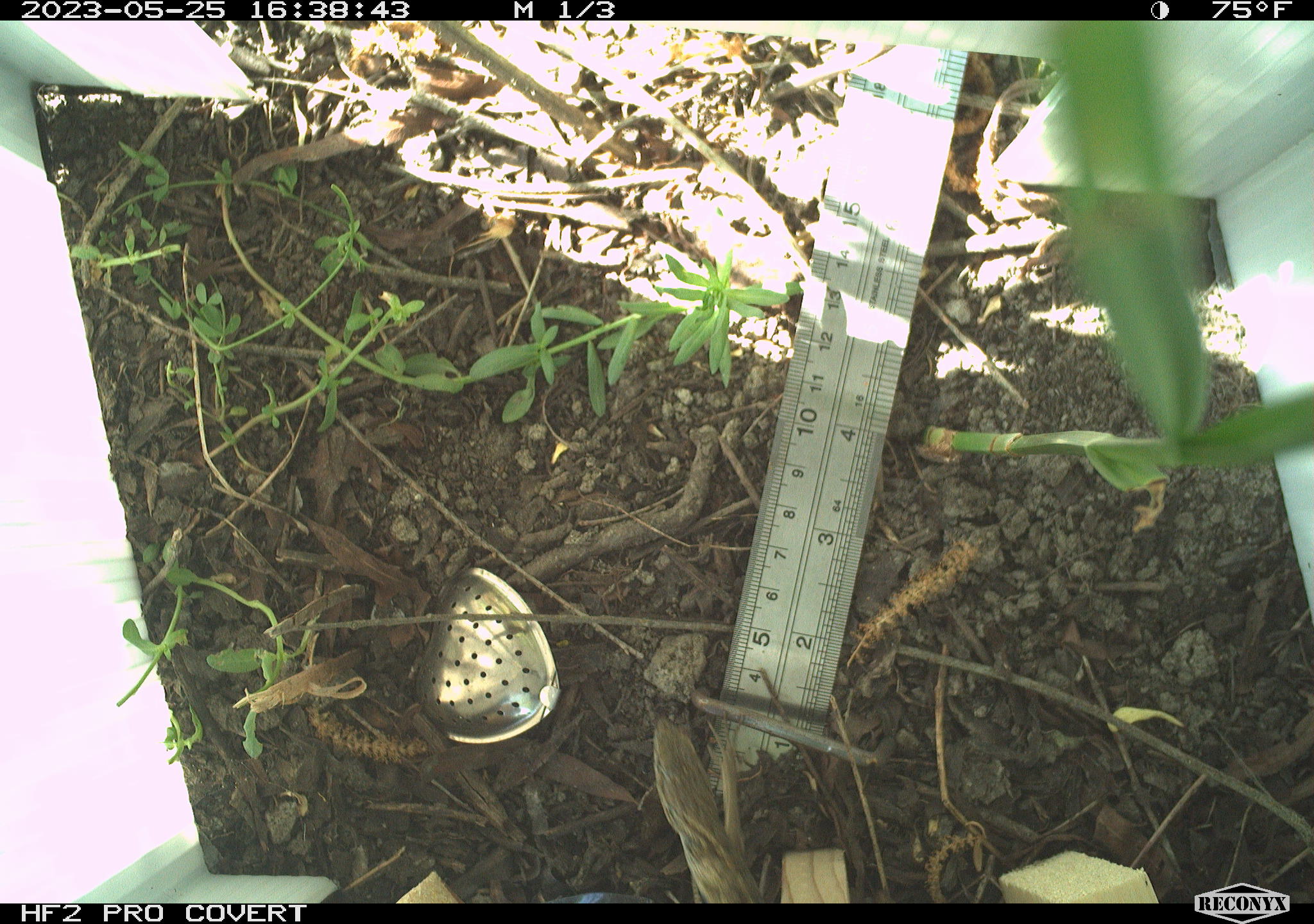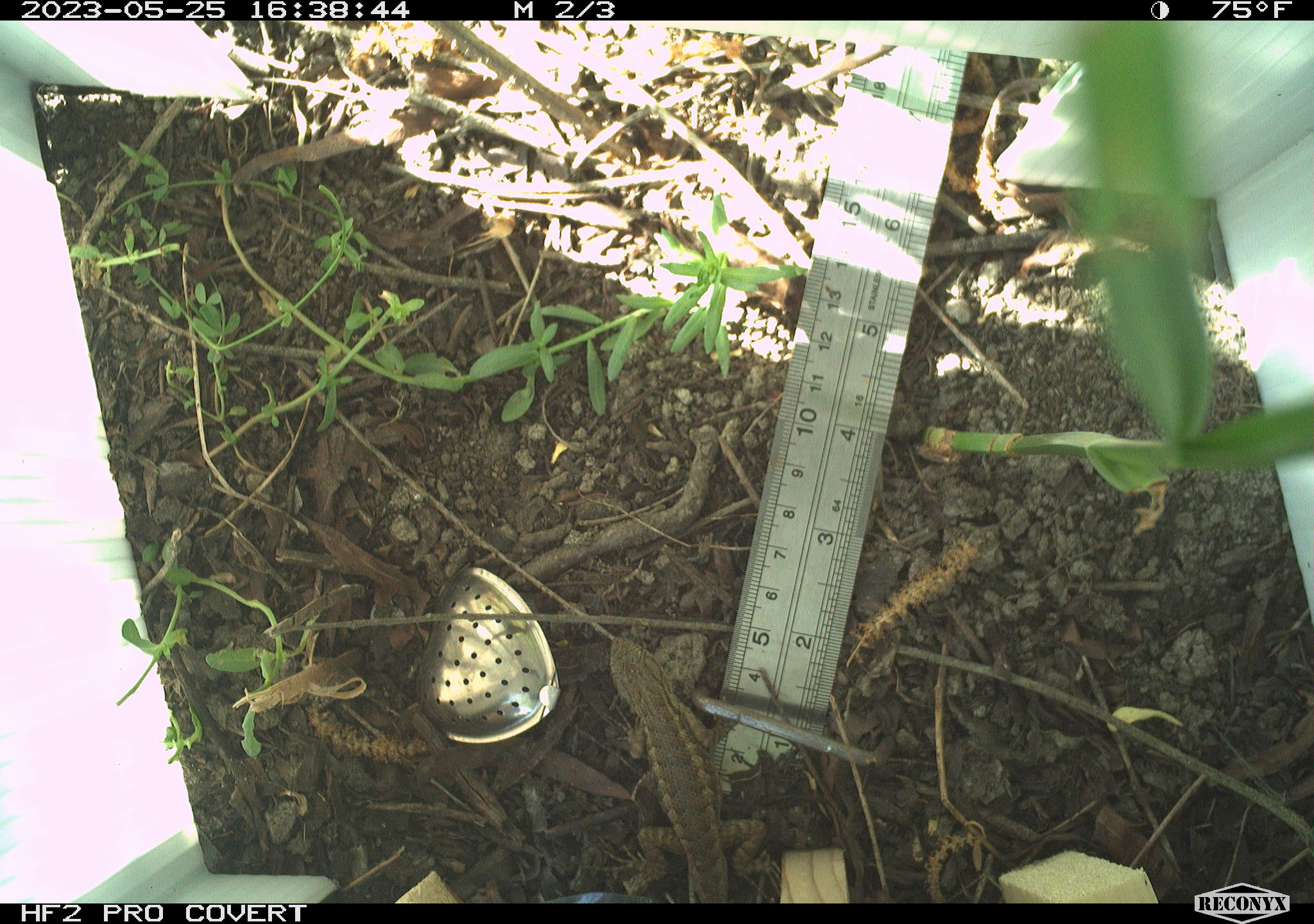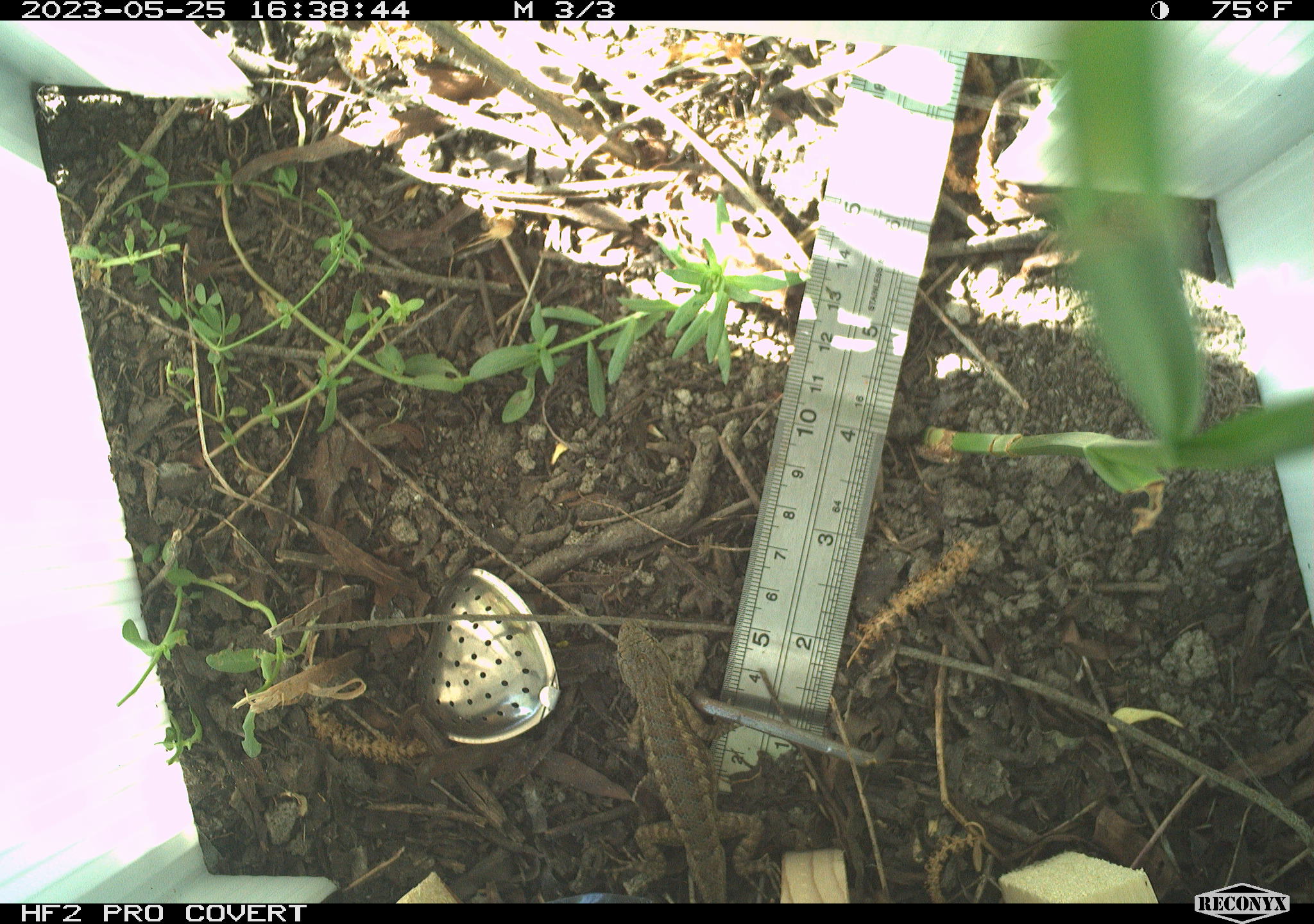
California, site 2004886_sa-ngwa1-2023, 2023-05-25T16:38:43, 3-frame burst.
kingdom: Animalia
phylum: Chordata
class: Reptilia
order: Squamata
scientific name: Squamata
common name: lizards and snakes